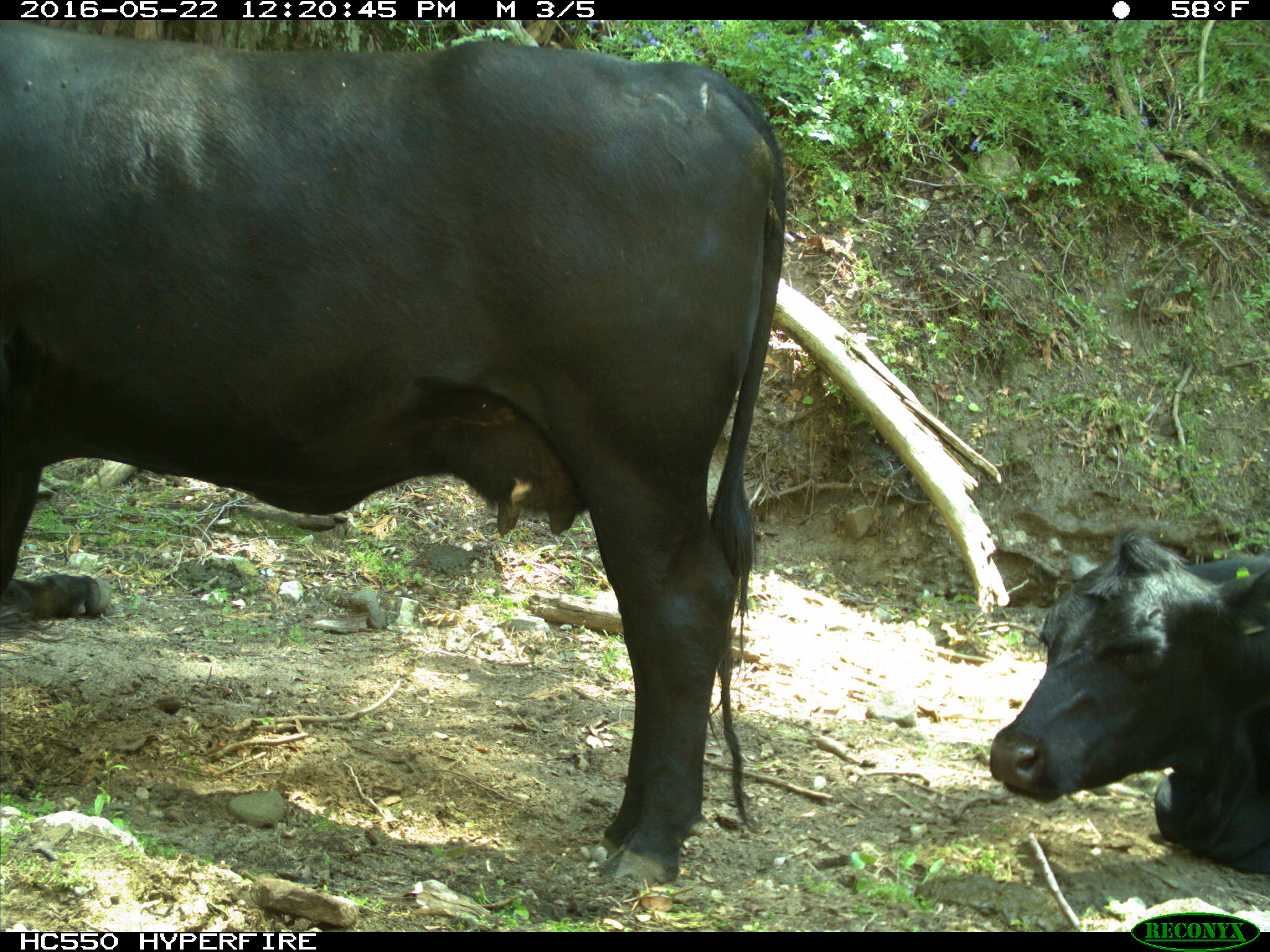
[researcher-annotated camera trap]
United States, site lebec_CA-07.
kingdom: Animalia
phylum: Chordata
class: Mammalia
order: Artiodactyla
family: Bovidae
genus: Bos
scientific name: Bos taurus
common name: domestic cow